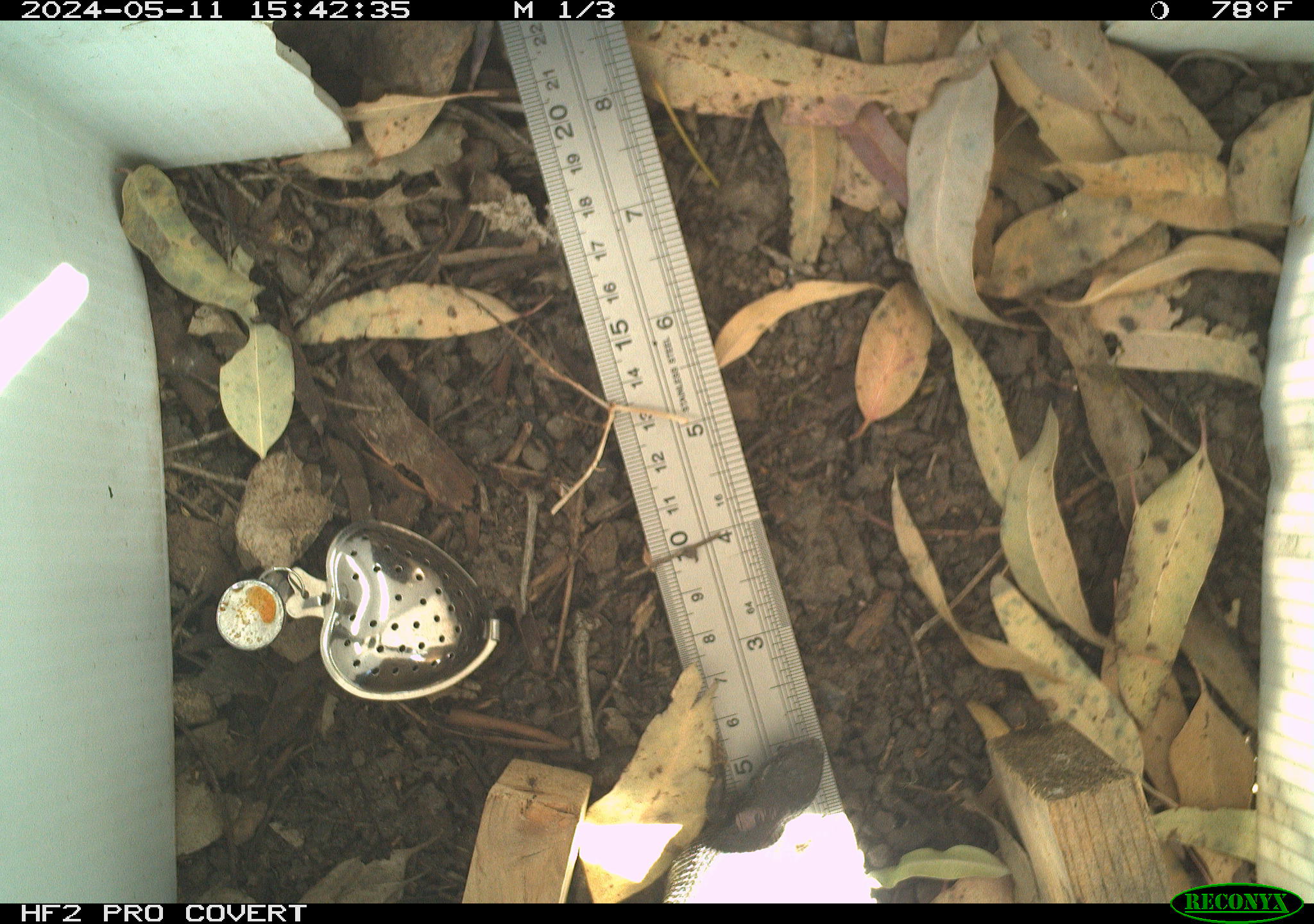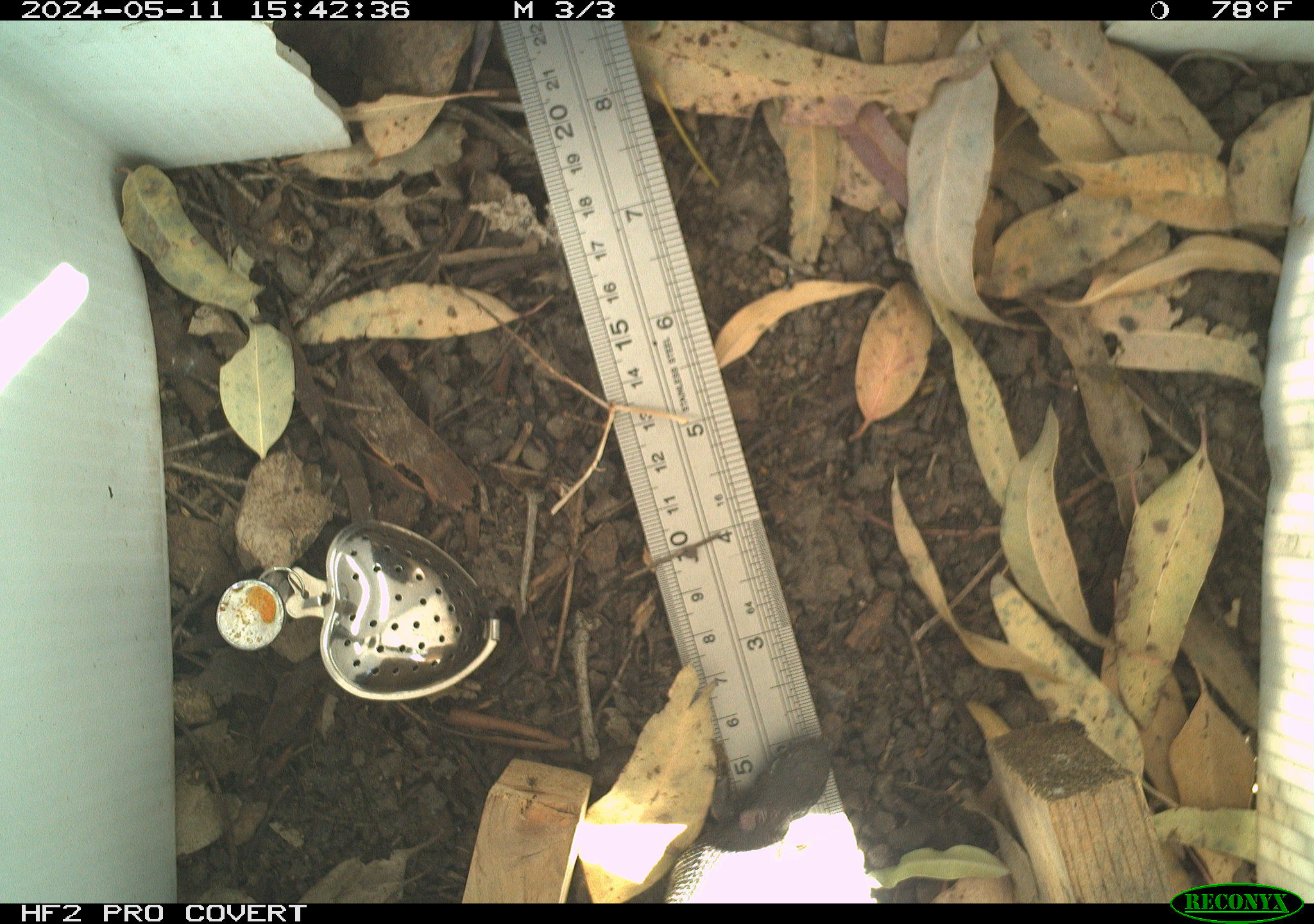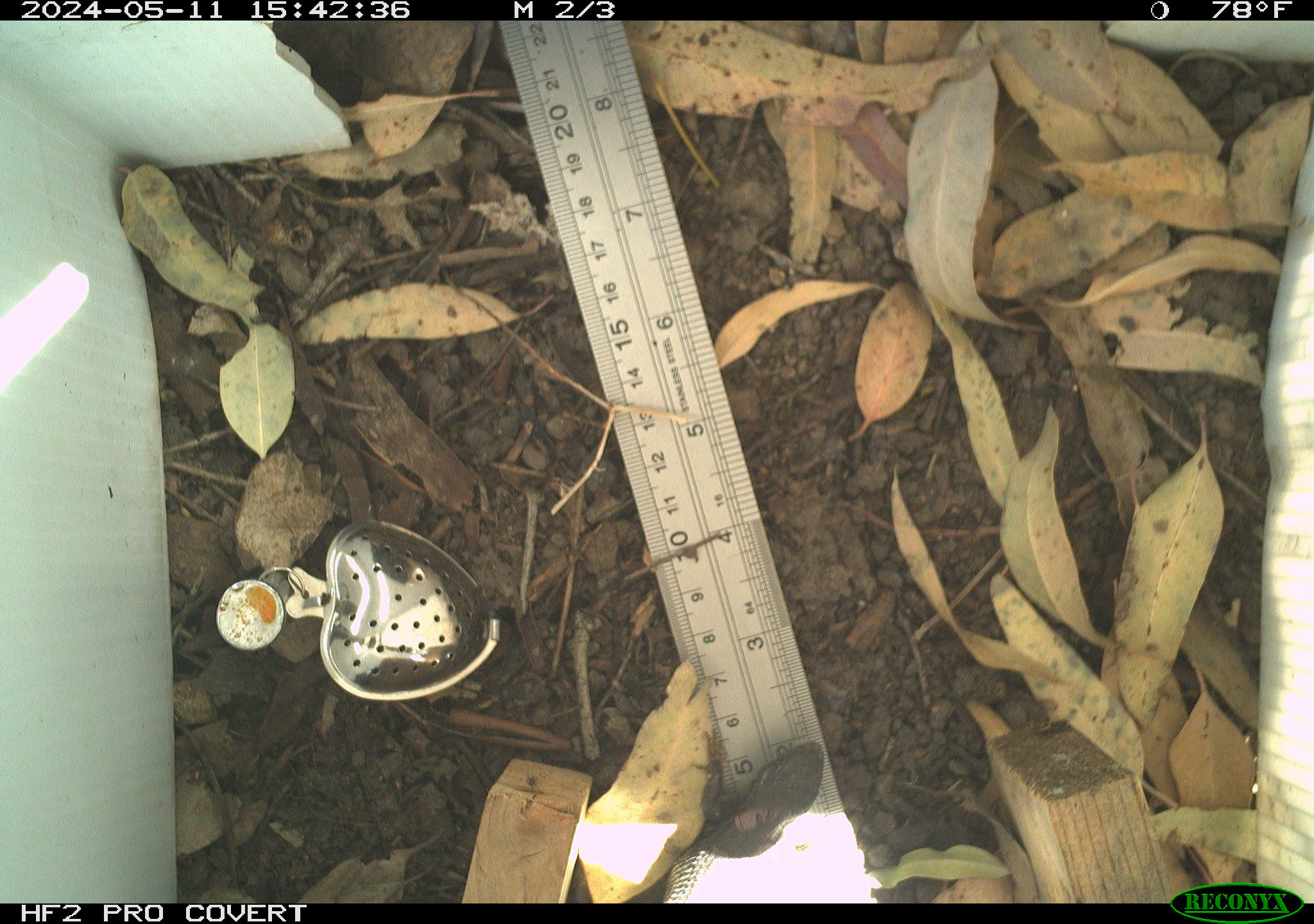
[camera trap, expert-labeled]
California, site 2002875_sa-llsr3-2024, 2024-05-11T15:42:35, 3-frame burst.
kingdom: Animalia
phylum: Chordata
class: Reptilia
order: Squamata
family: Phrynosomatidae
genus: Sceloporus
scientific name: Sceloporus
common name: spiny lizards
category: sceloporus species